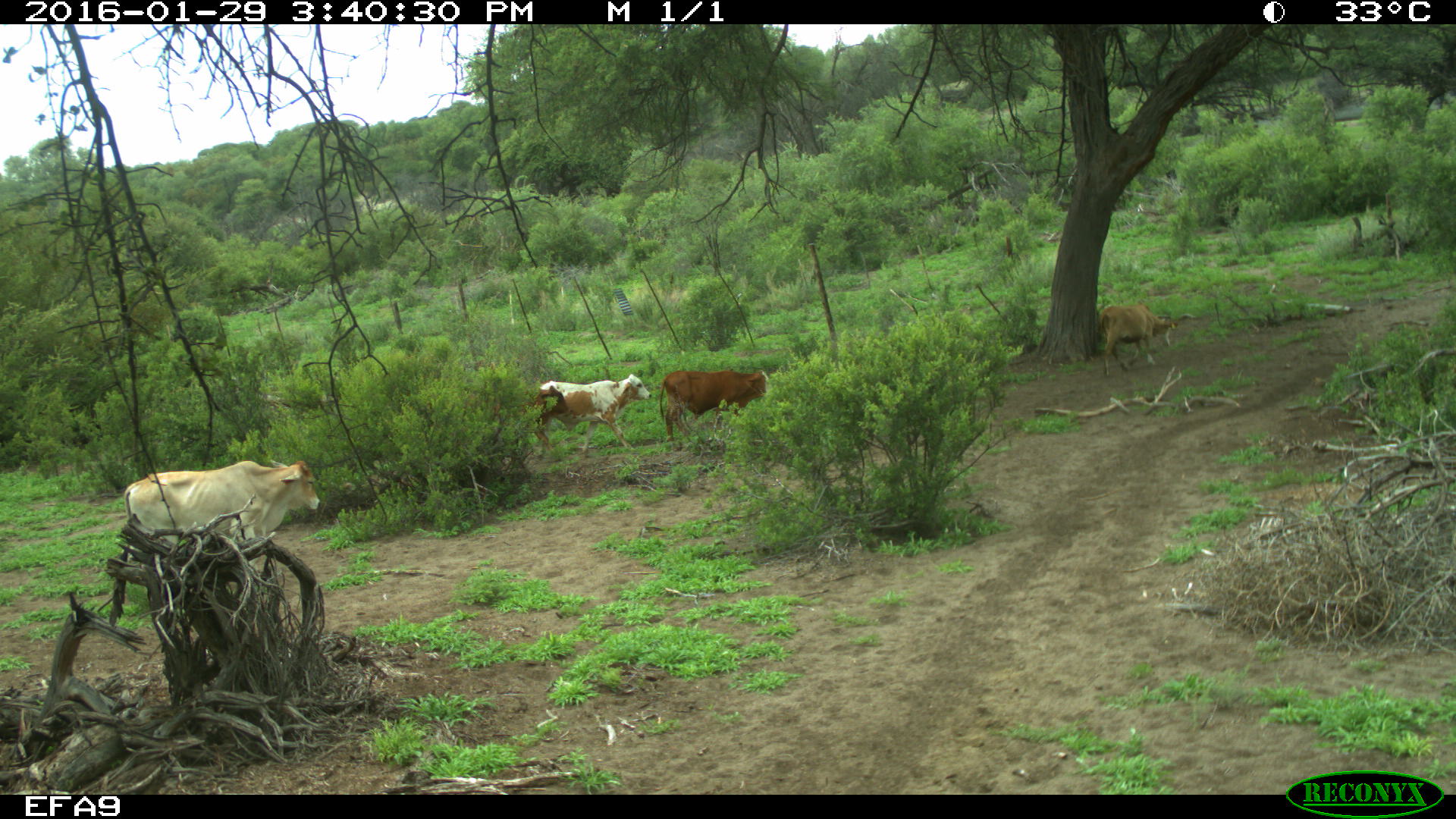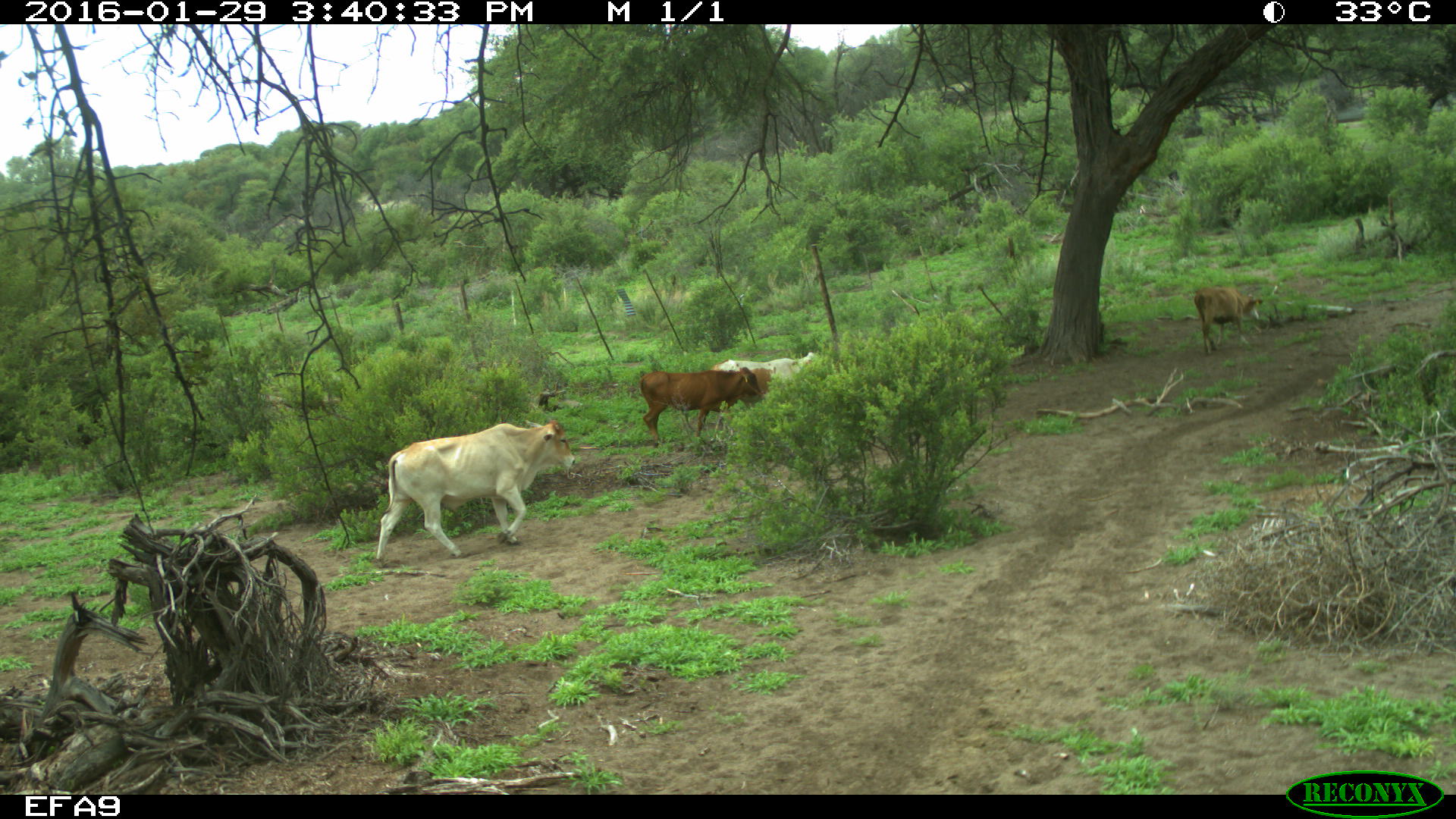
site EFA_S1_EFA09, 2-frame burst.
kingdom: Animalia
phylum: Chordata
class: Mammalia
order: Artiodactyla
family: Bovidae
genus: Bos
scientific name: Bos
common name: cattle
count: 4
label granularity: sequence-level